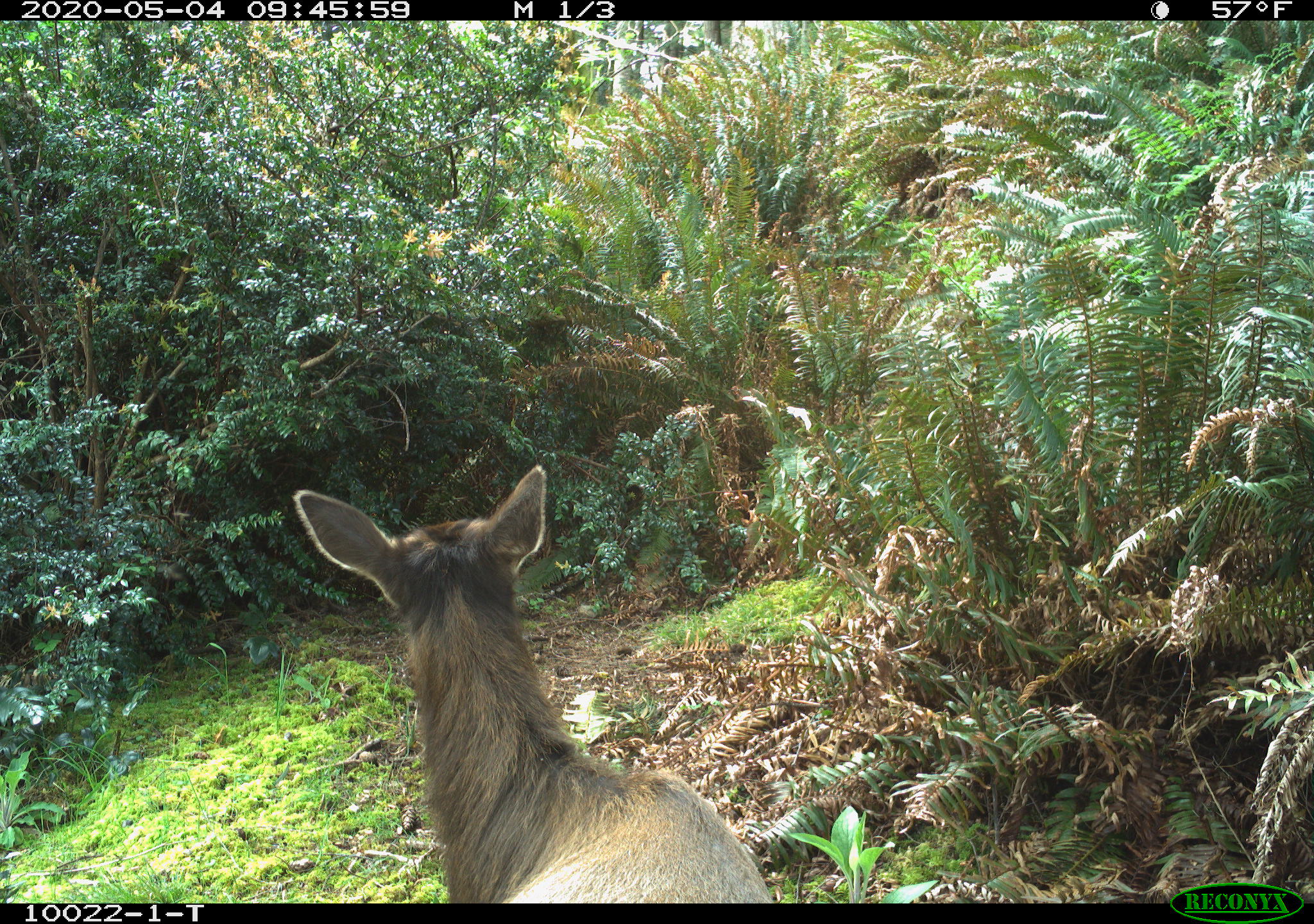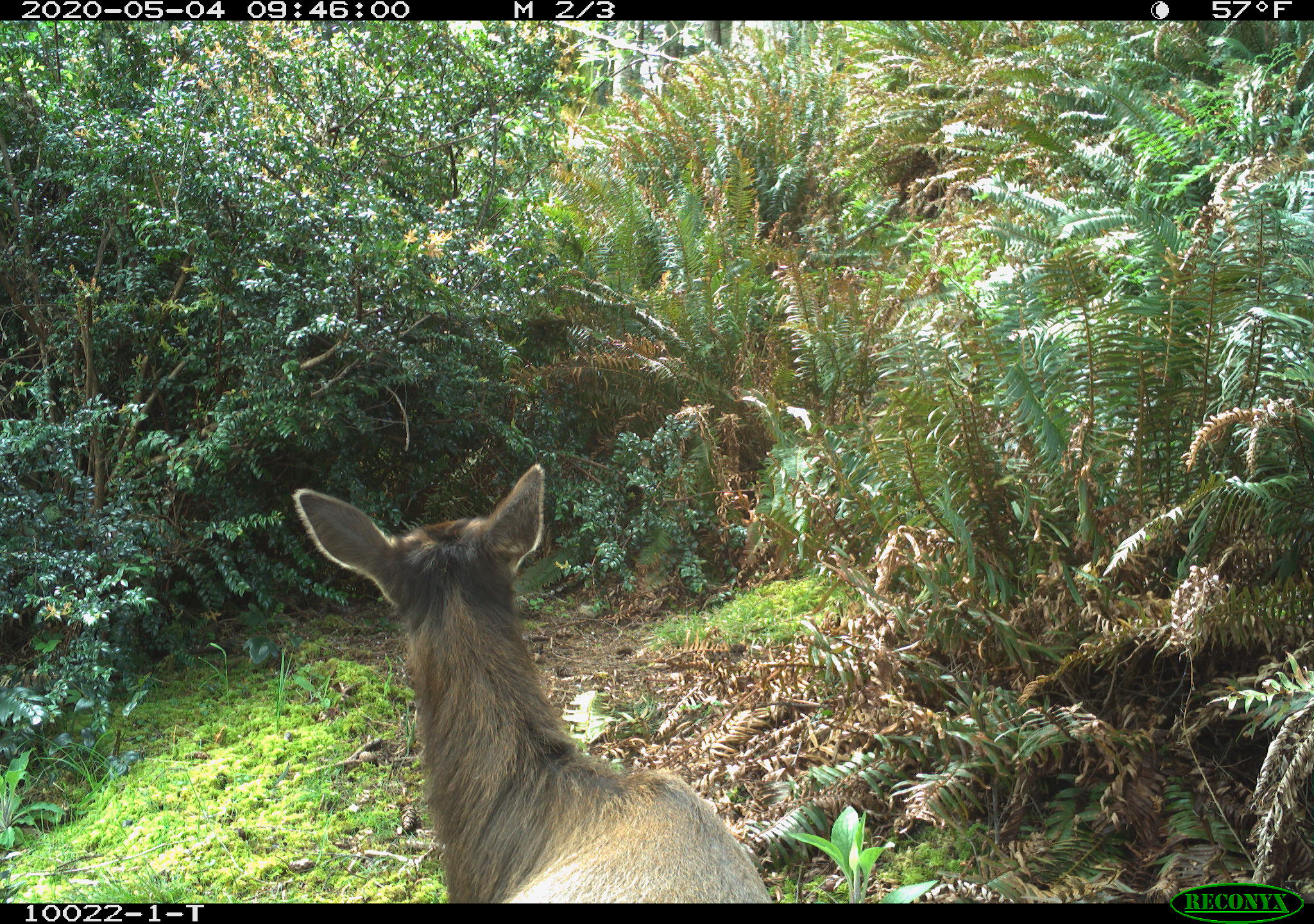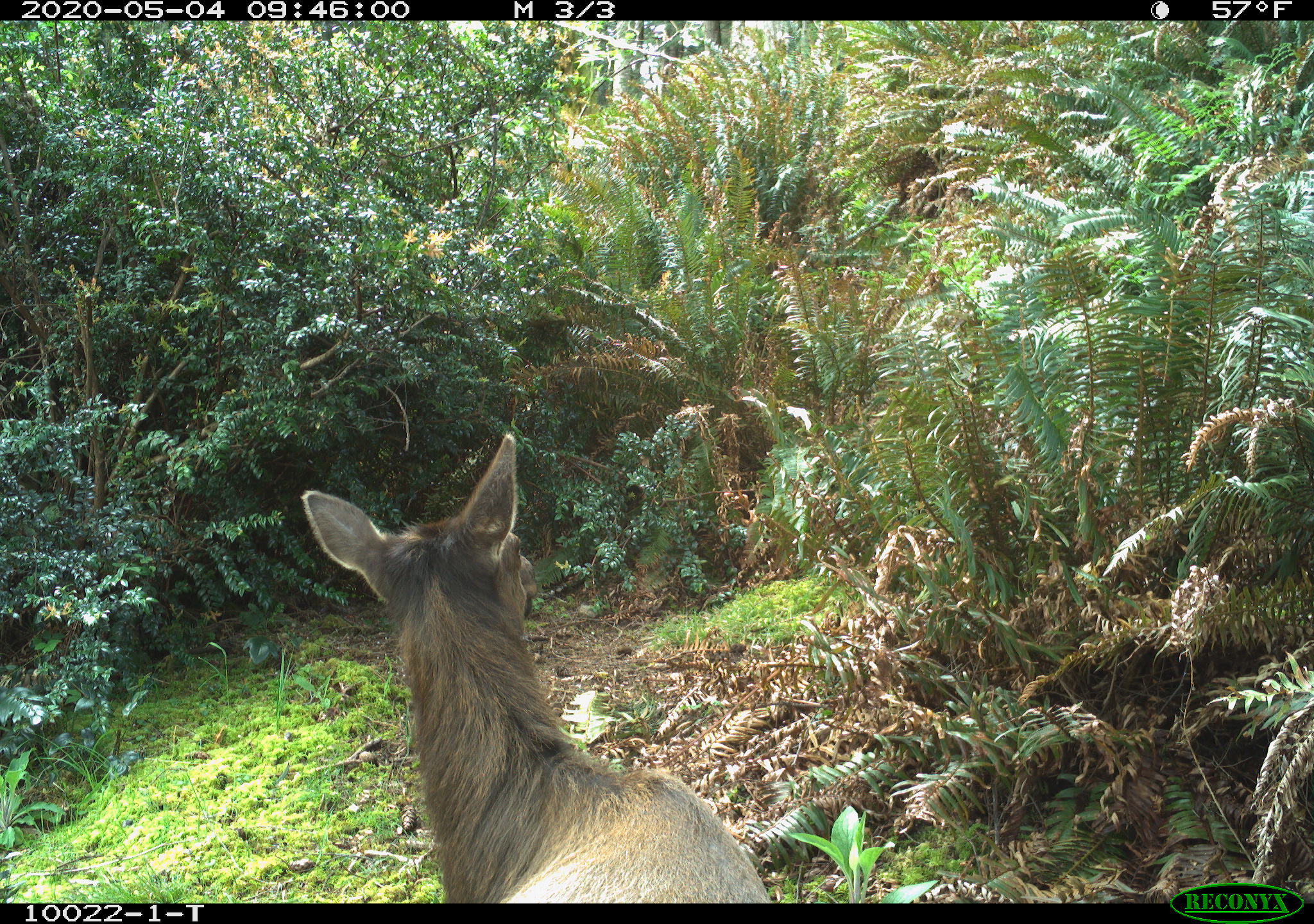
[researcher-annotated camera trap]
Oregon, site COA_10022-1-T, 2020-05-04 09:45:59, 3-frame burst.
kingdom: Animalia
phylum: Chordata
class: Mammalia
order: Artiodactyla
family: Cervidae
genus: Cervus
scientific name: Cervus canadensis roosevelti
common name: roosevelt elk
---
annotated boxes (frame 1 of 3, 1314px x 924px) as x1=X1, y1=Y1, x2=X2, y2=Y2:
roosevelt elk: x1=289, y1=456, x2=779, y2=897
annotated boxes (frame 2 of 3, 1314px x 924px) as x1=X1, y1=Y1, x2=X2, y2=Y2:
roosevelt elk: x1=285, y1=454, x2=772, y2=897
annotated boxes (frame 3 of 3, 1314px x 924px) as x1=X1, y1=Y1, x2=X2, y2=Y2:
roosevelt elk: x1=298, y1=422, x2=770, y2=897